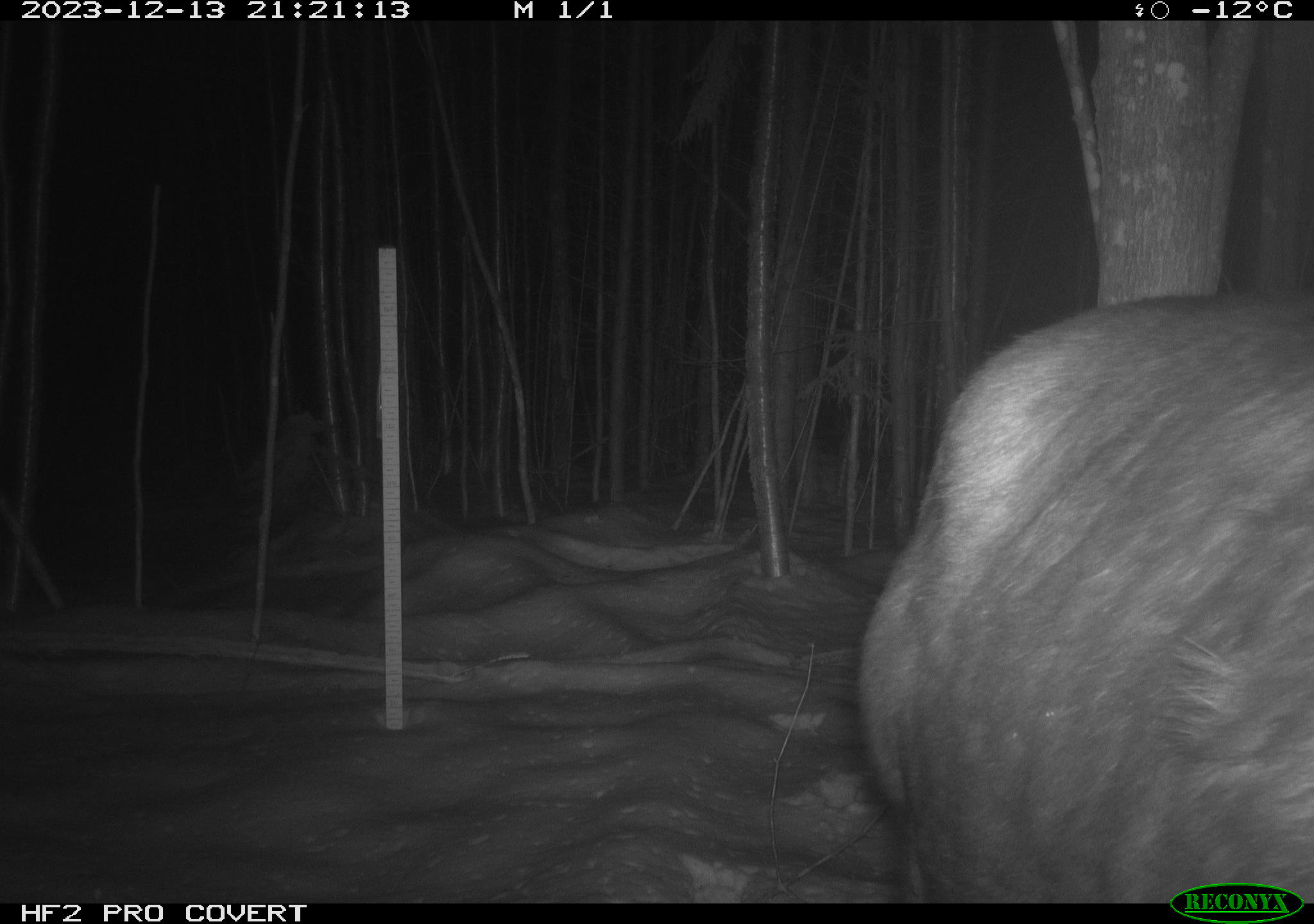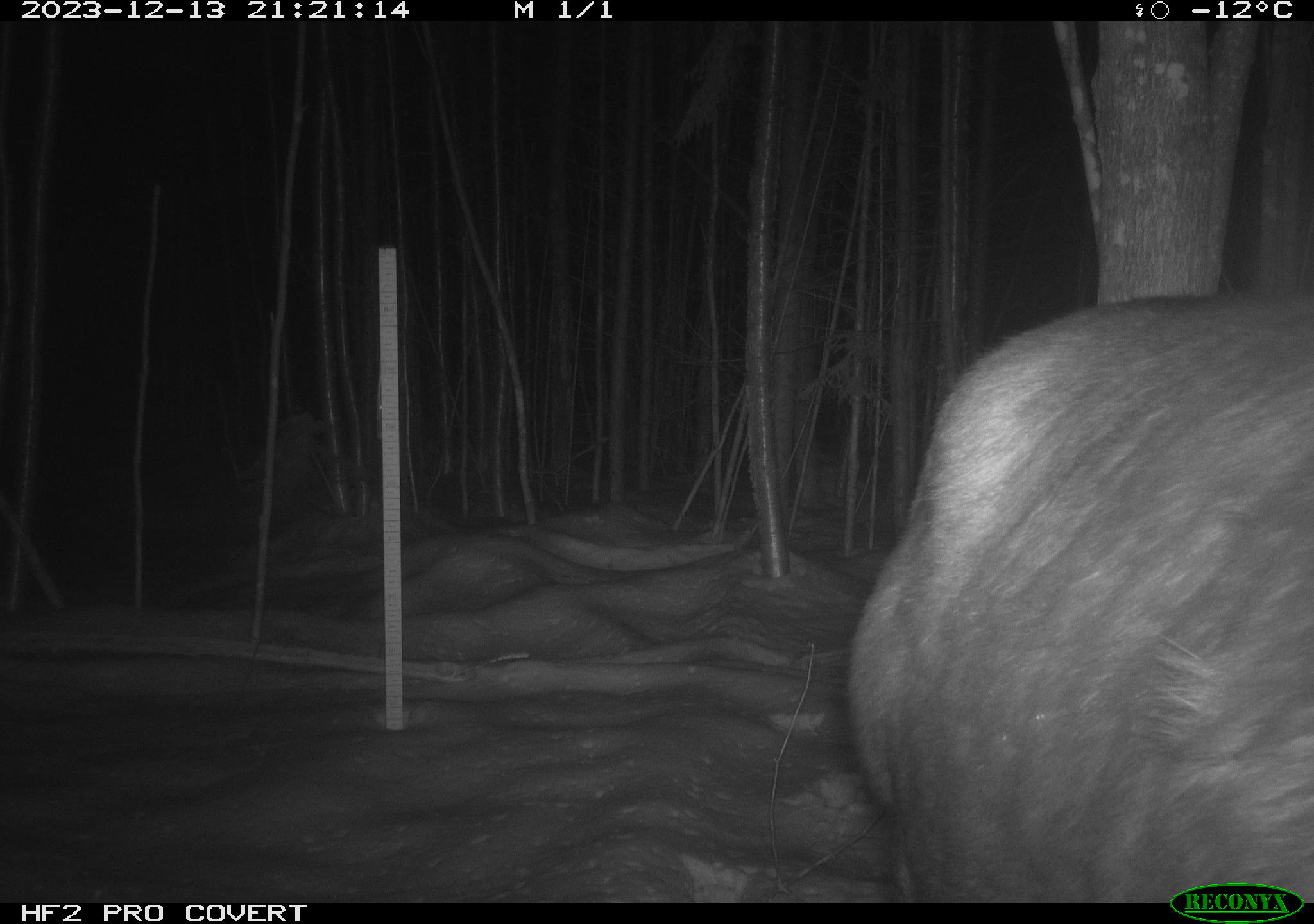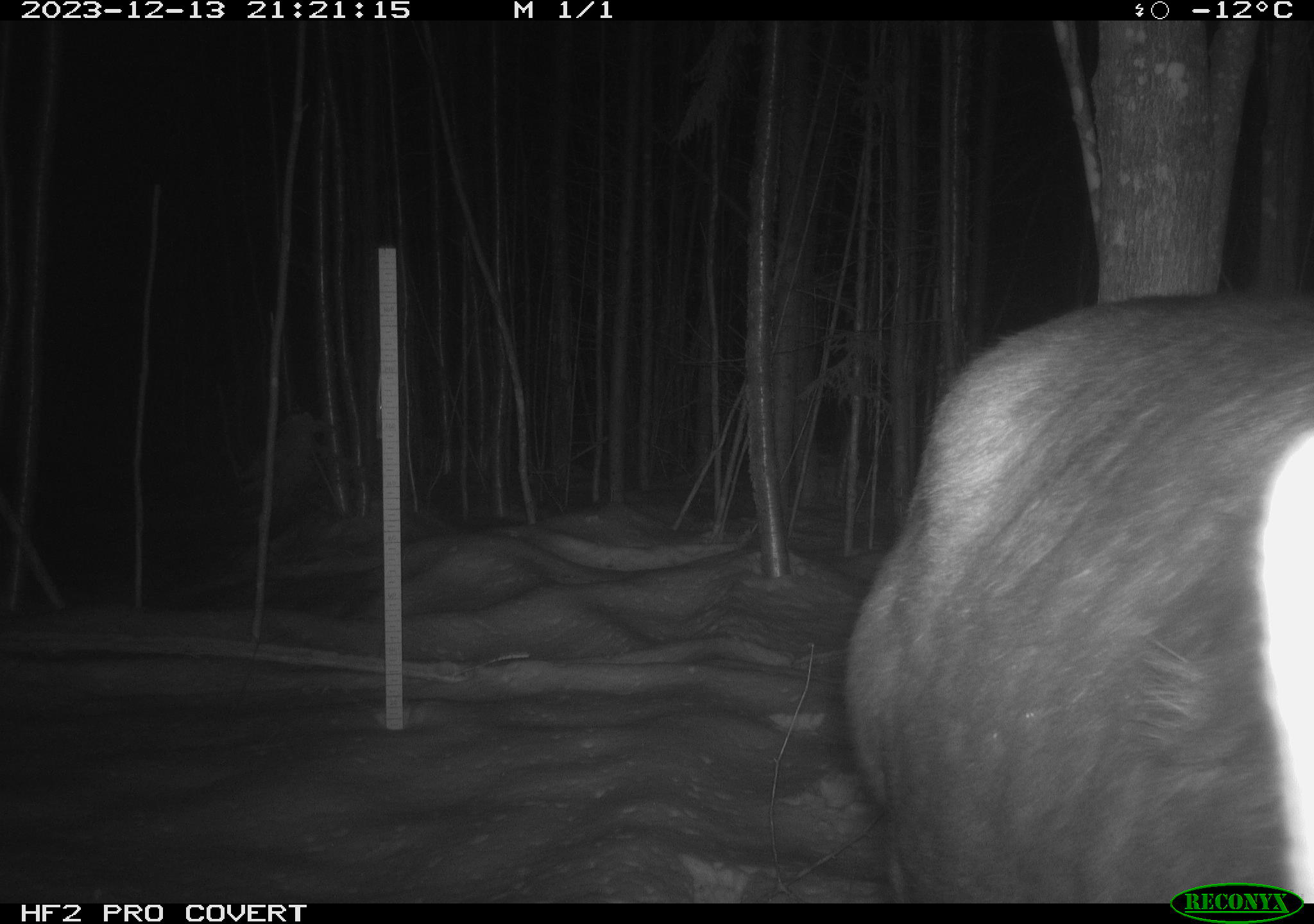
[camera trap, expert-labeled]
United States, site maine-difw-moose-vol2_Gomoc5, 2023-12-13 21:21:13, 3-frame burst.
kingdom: Animalia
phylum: Chordata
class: Mammalia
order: Artiodactyla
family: Cervidae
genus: Alces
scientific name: Alces alces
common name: moose